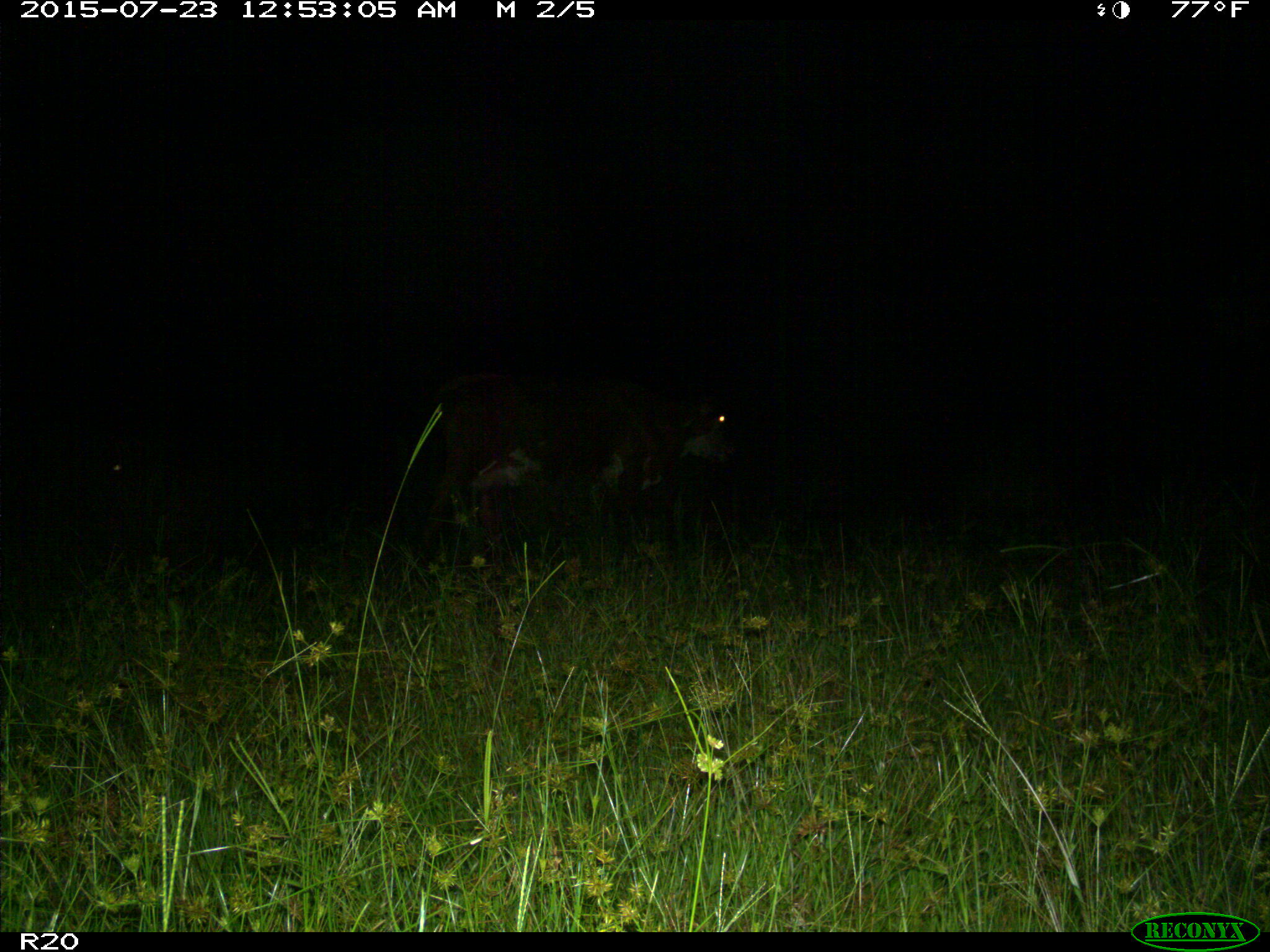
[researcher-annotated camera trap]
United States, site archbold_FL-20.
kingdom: Animalia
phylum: Chordata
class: Mammalia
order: Artiodactyla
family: Bovidae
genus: Bos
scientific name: Bos taurus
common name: domestic cow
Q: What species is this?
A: Bos taurus (domestic cow).